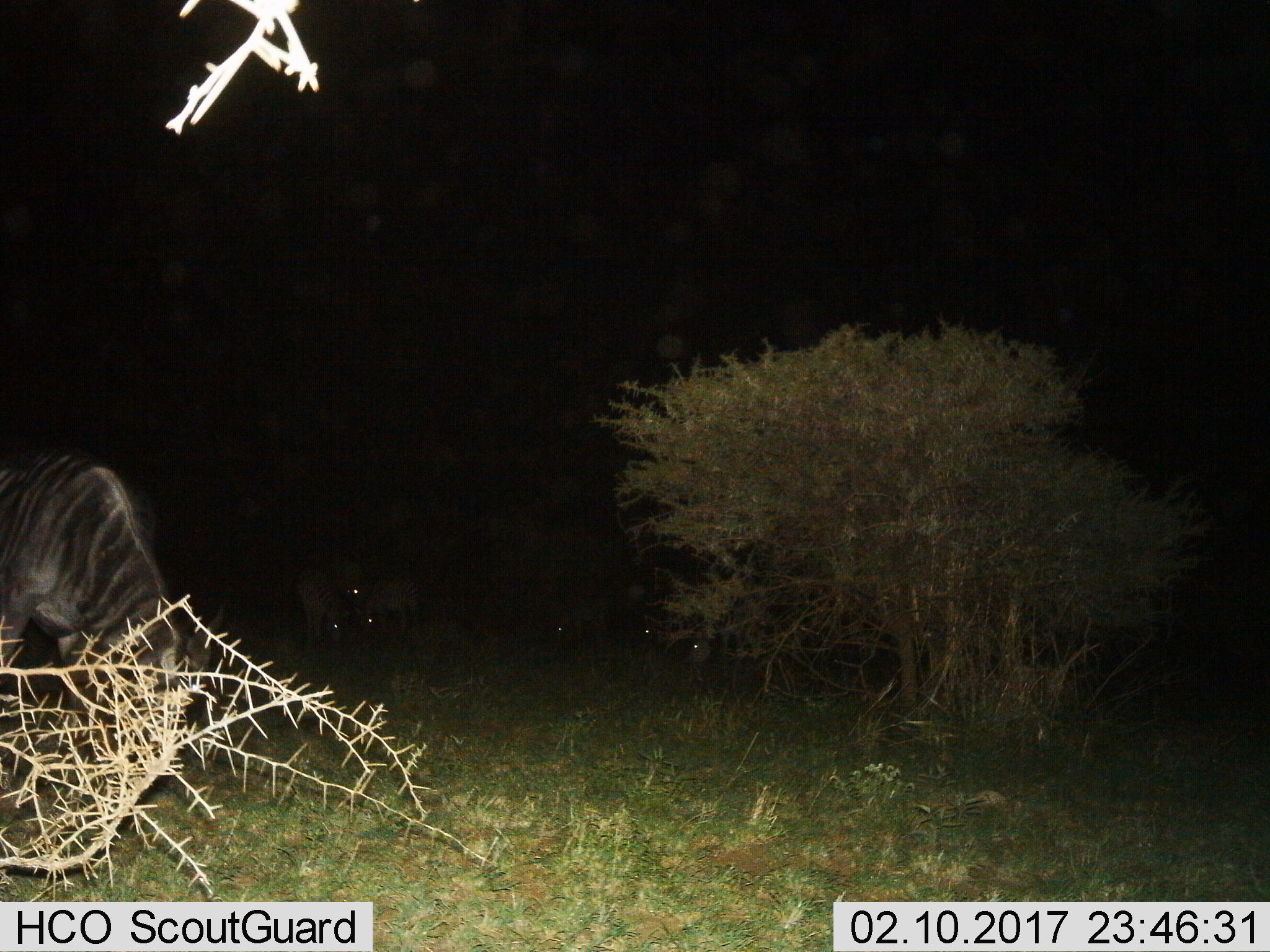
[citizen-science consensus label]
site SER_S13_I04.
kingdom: Animalia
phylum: Chordata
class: Mammalia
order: Perissodactyla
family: Equidae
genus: Equus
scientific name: Equus quagga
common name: plains zebra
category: zebraplains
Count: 4.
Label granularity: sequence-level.